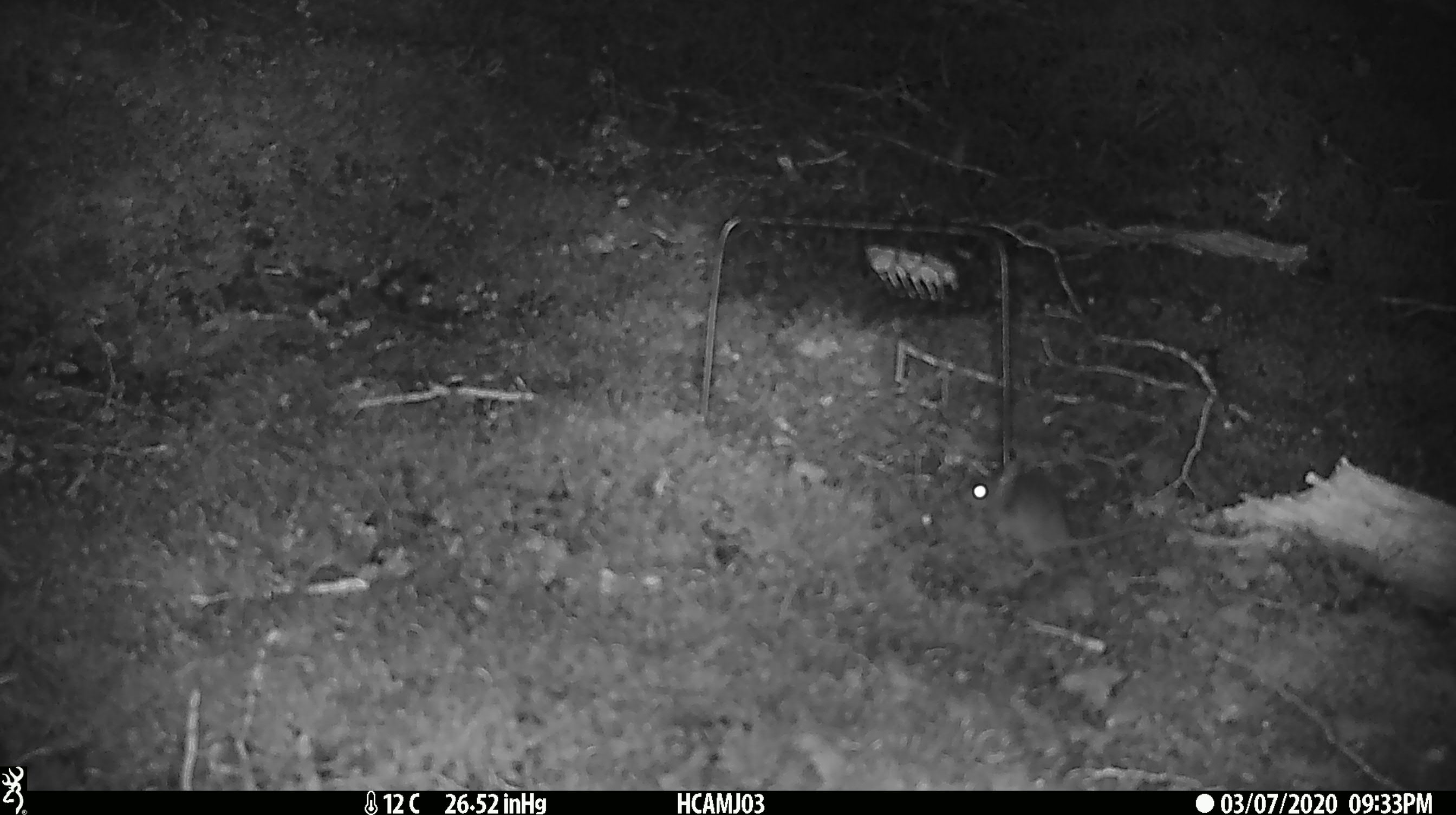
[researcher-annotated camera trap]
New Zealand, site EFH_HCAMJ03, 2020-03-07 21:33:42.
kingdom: Animalia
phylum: Chordata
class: Mammalia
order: Rodentia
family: Muridae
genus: Mus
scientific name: Mus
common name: mouse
Mouse (Mus).